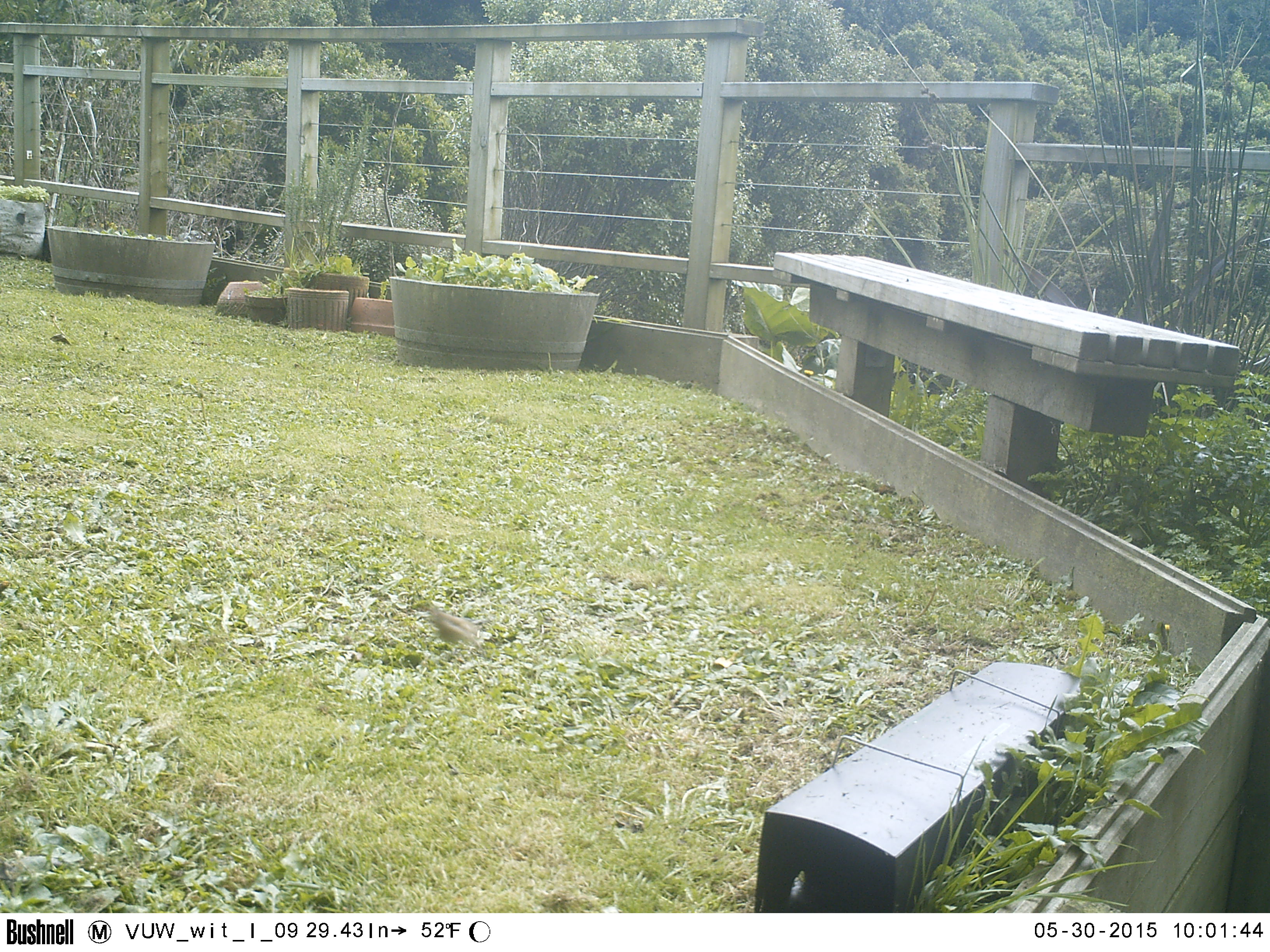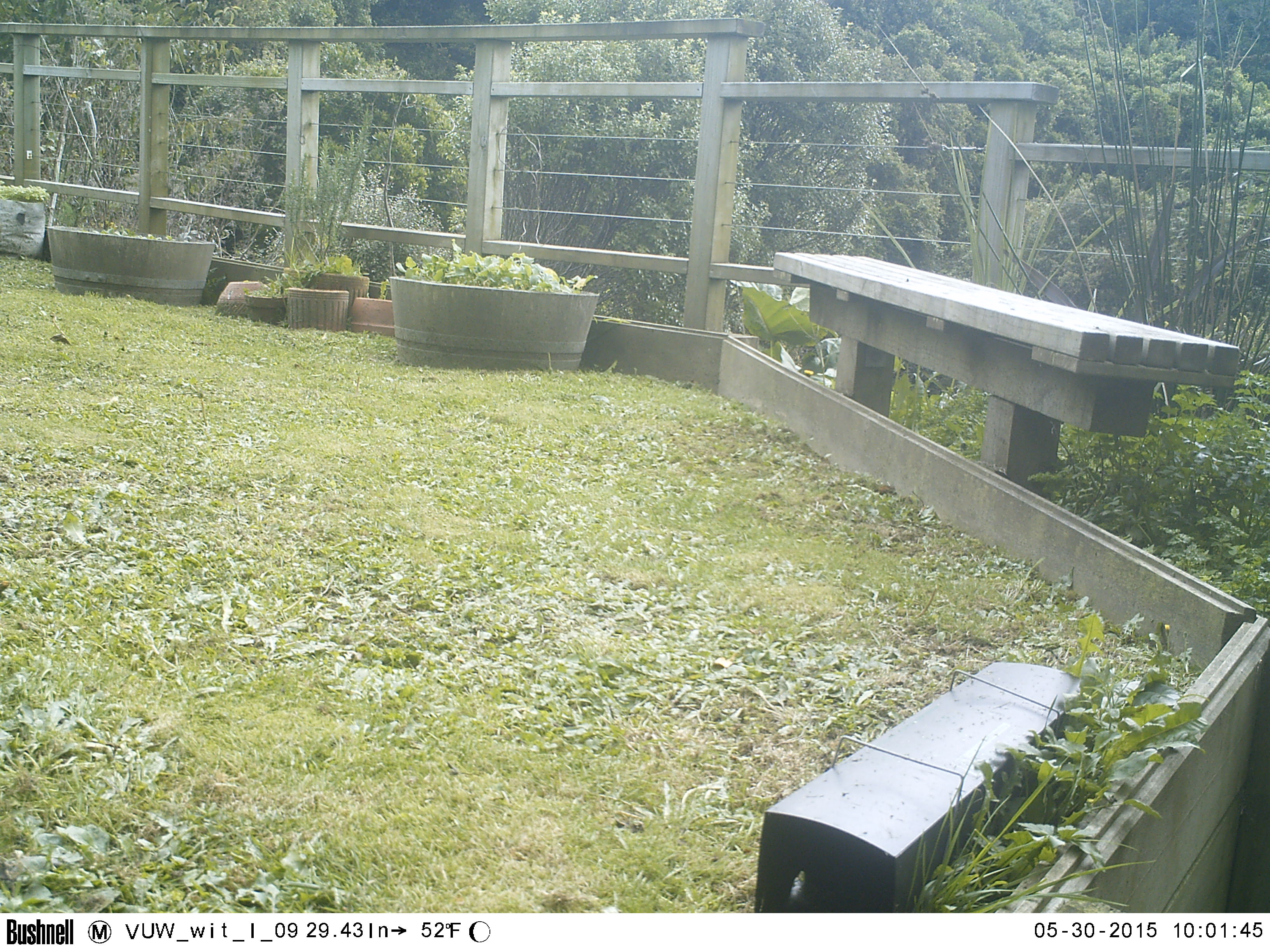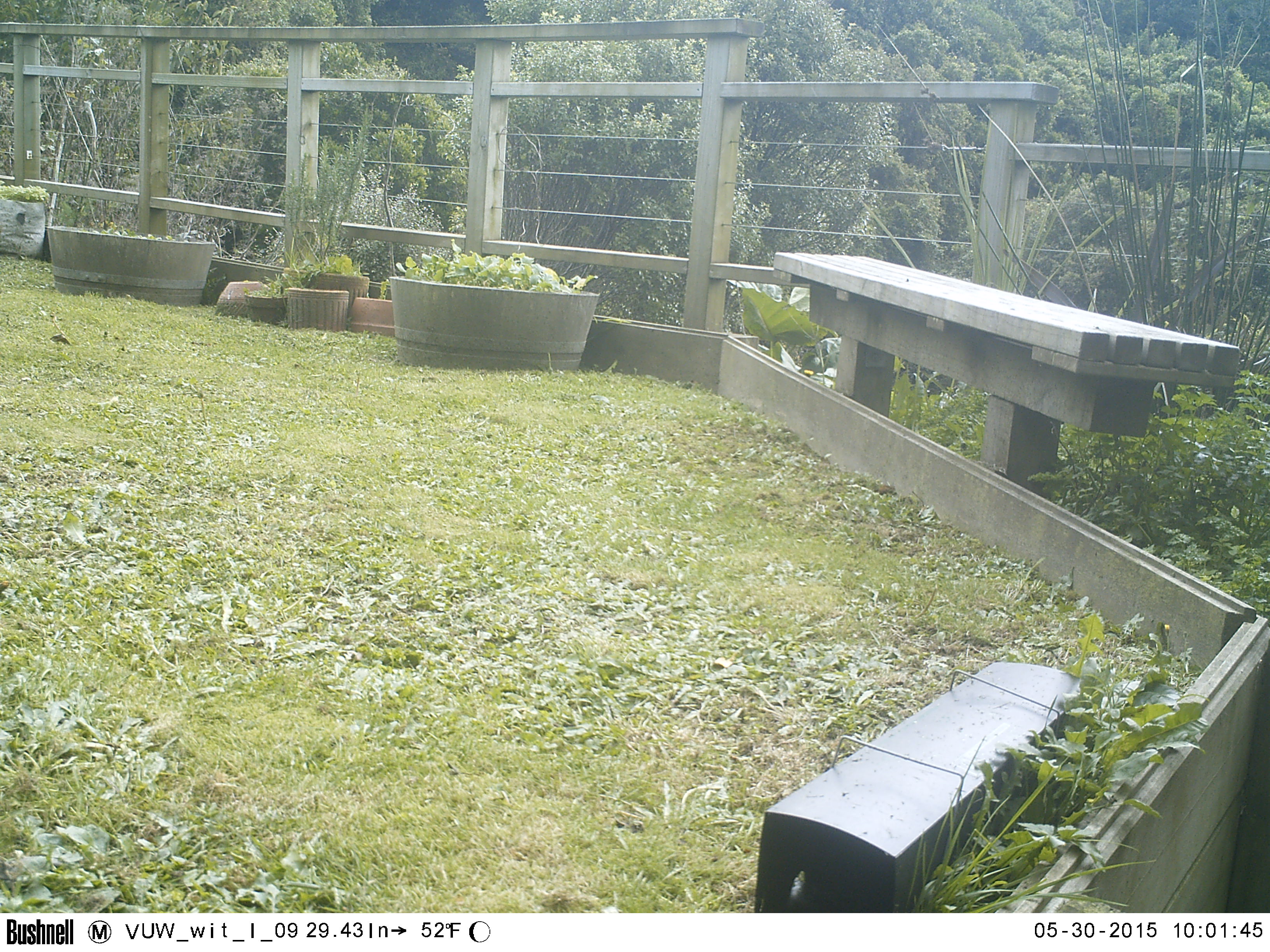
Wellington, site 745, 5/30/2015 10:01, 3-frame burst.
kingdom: Animalia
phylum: Chordata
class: Aves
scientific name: Aves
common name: bird